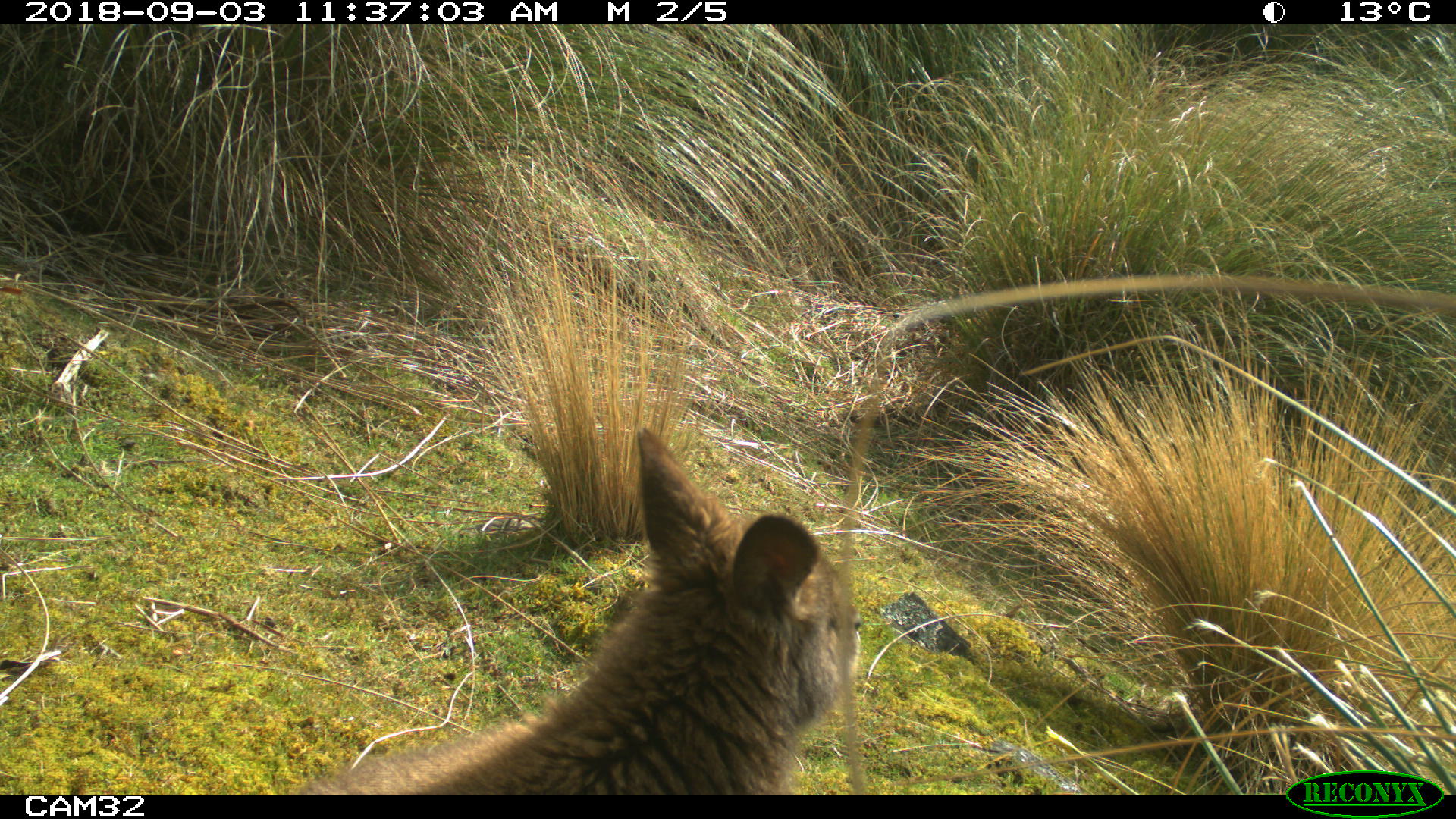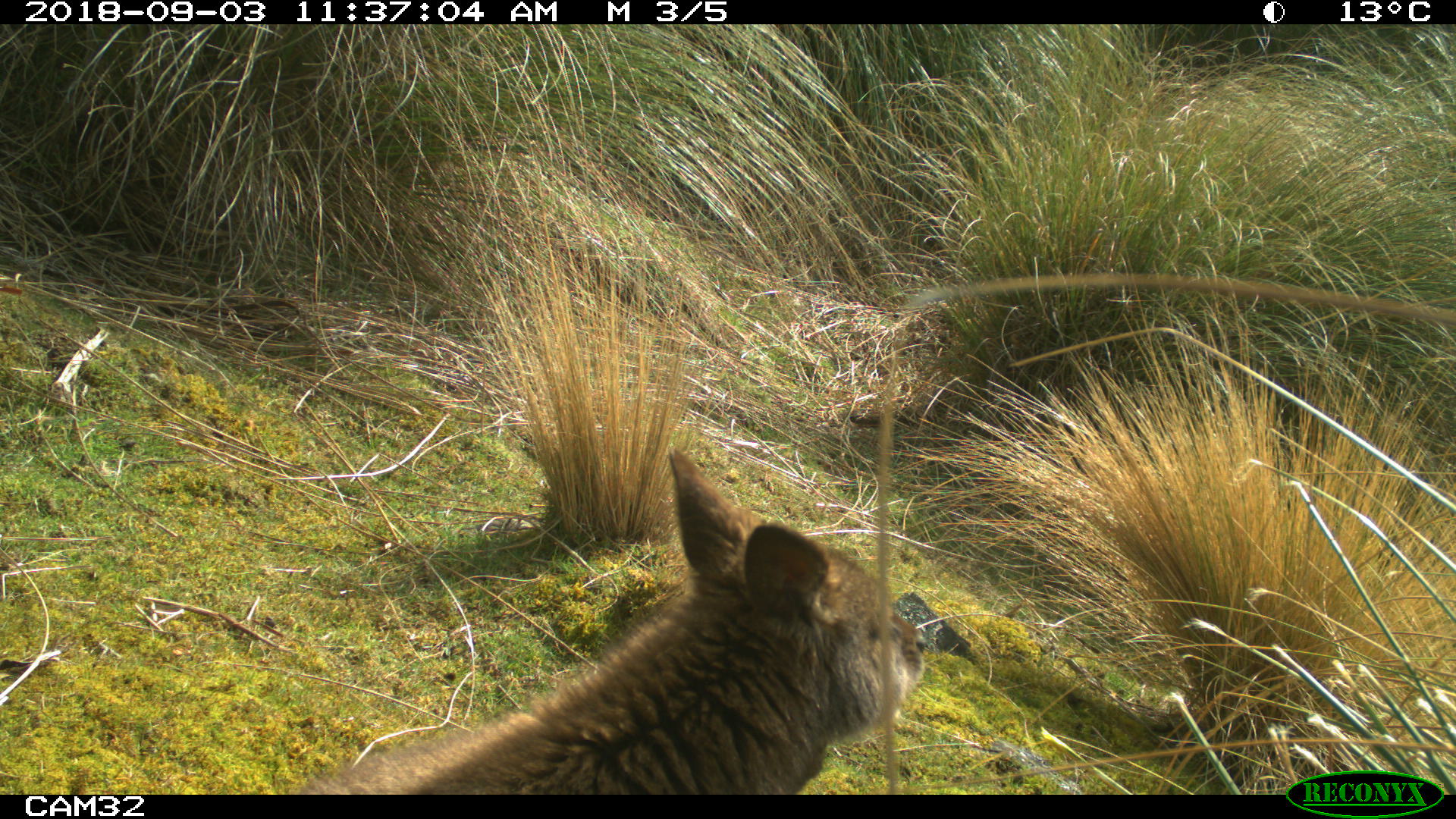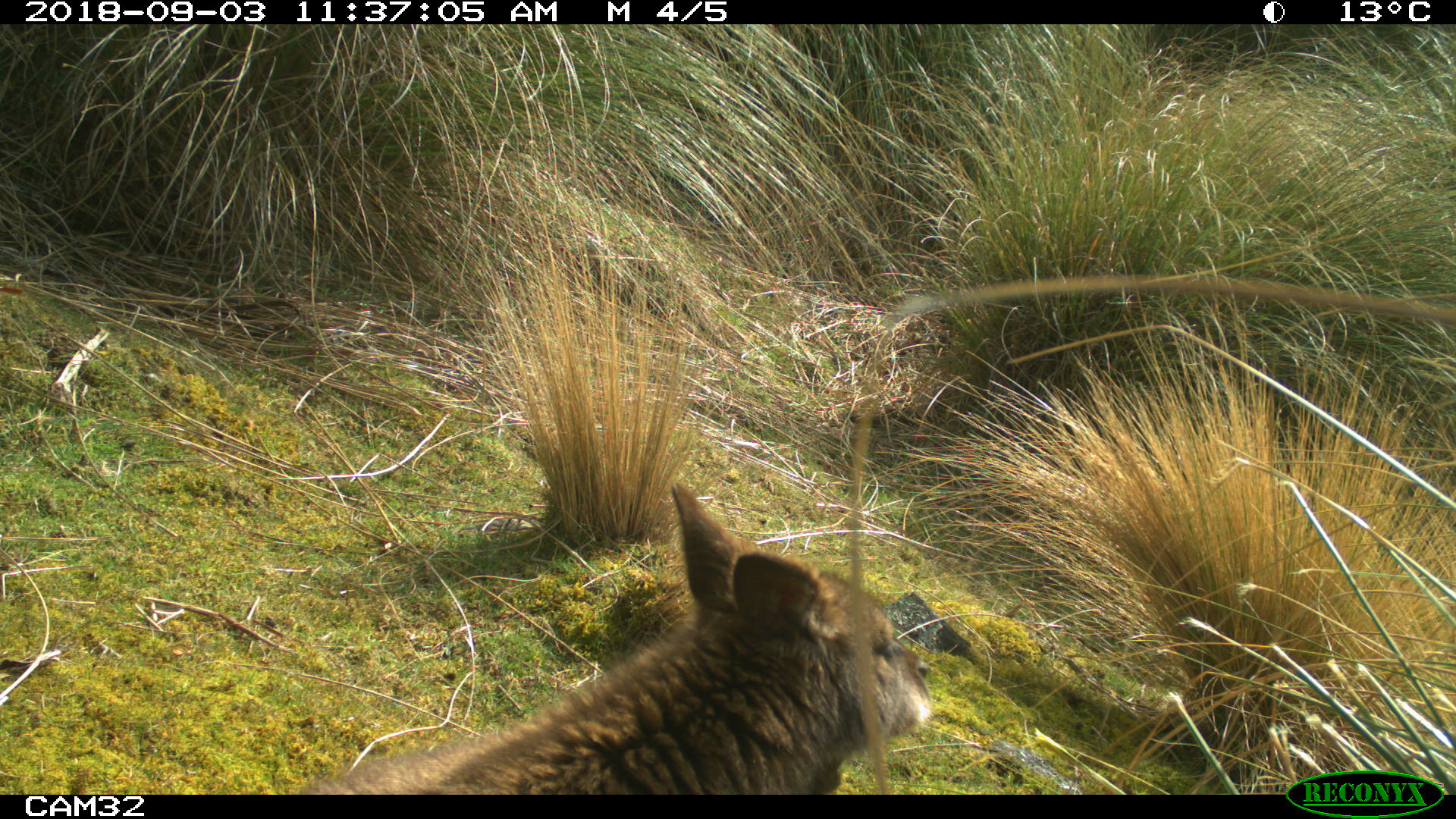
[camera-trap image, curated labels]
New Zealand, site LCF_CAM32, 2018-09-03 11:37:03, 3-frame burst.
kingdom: Animalia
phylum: Chordata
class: Mammalia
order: Diprotodontia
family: Macropodidae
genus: Notamacropus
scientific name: Notamacropus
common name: wallaby